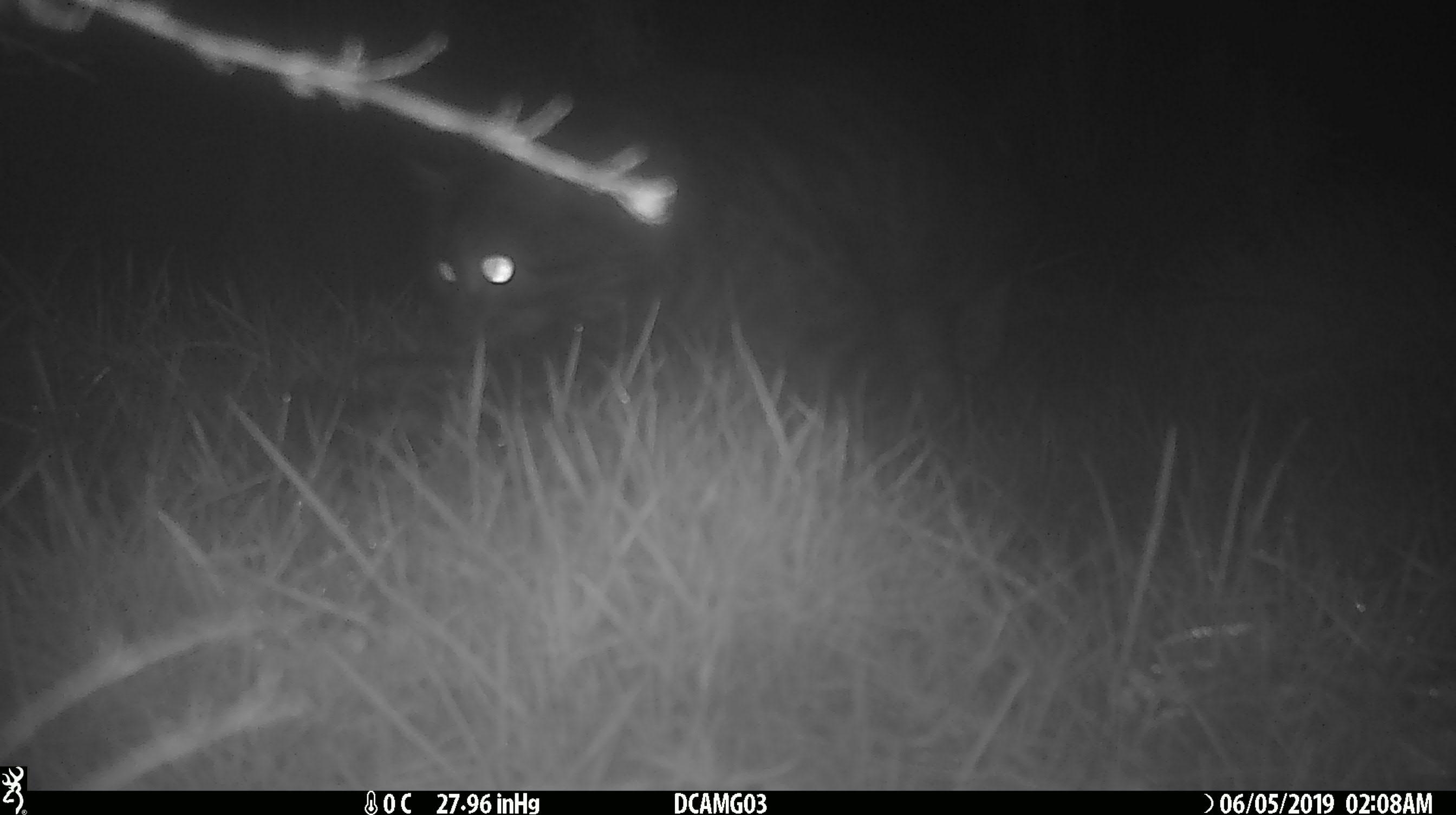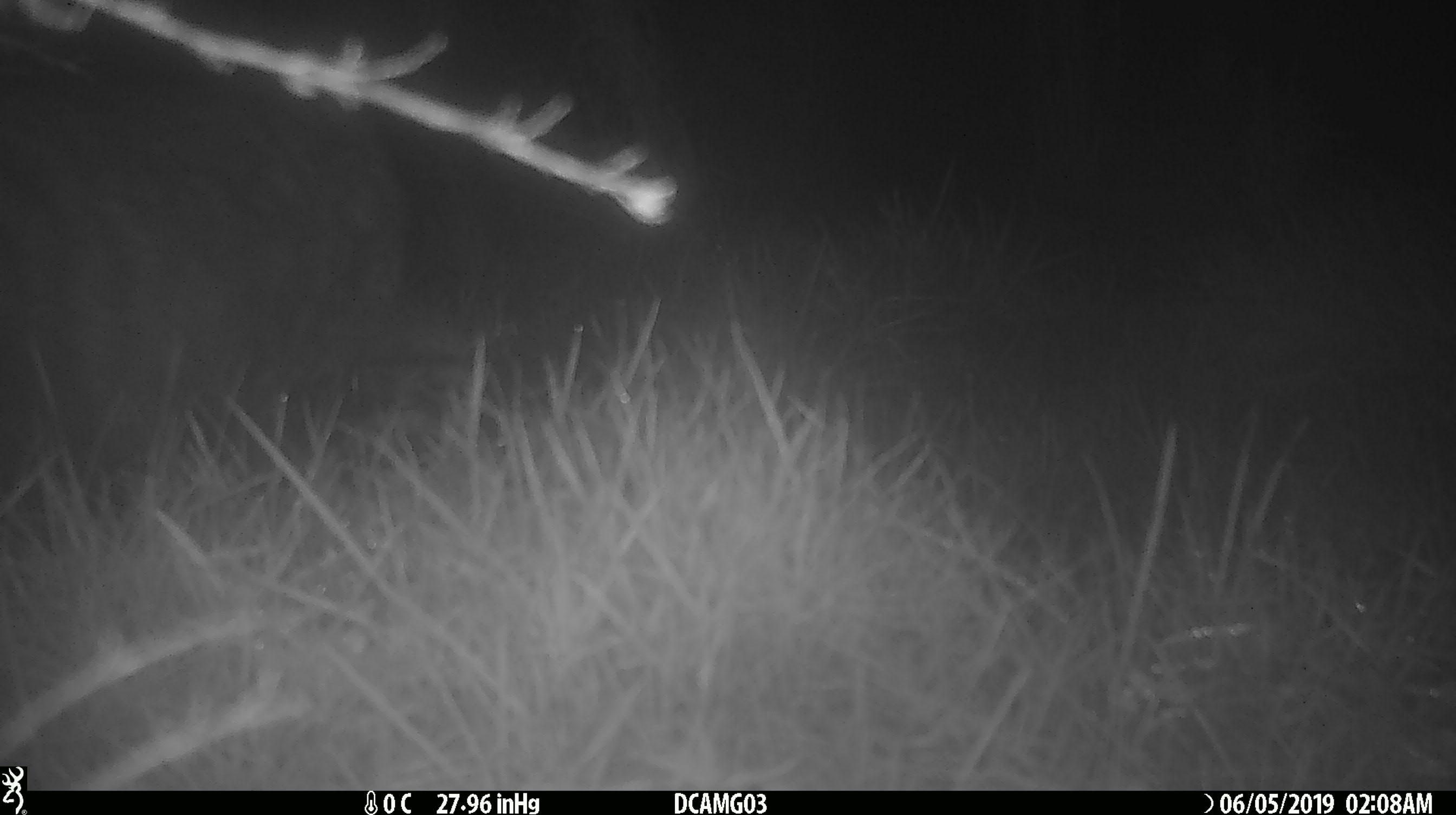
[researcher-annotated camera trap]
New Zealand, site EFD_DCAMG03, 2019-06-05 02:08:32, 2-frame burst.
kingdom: Animalia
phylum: Chordata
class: Mammalia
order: Carnivora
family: Felidae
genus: Felis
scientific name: Felis catus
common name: domestic cat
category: cat